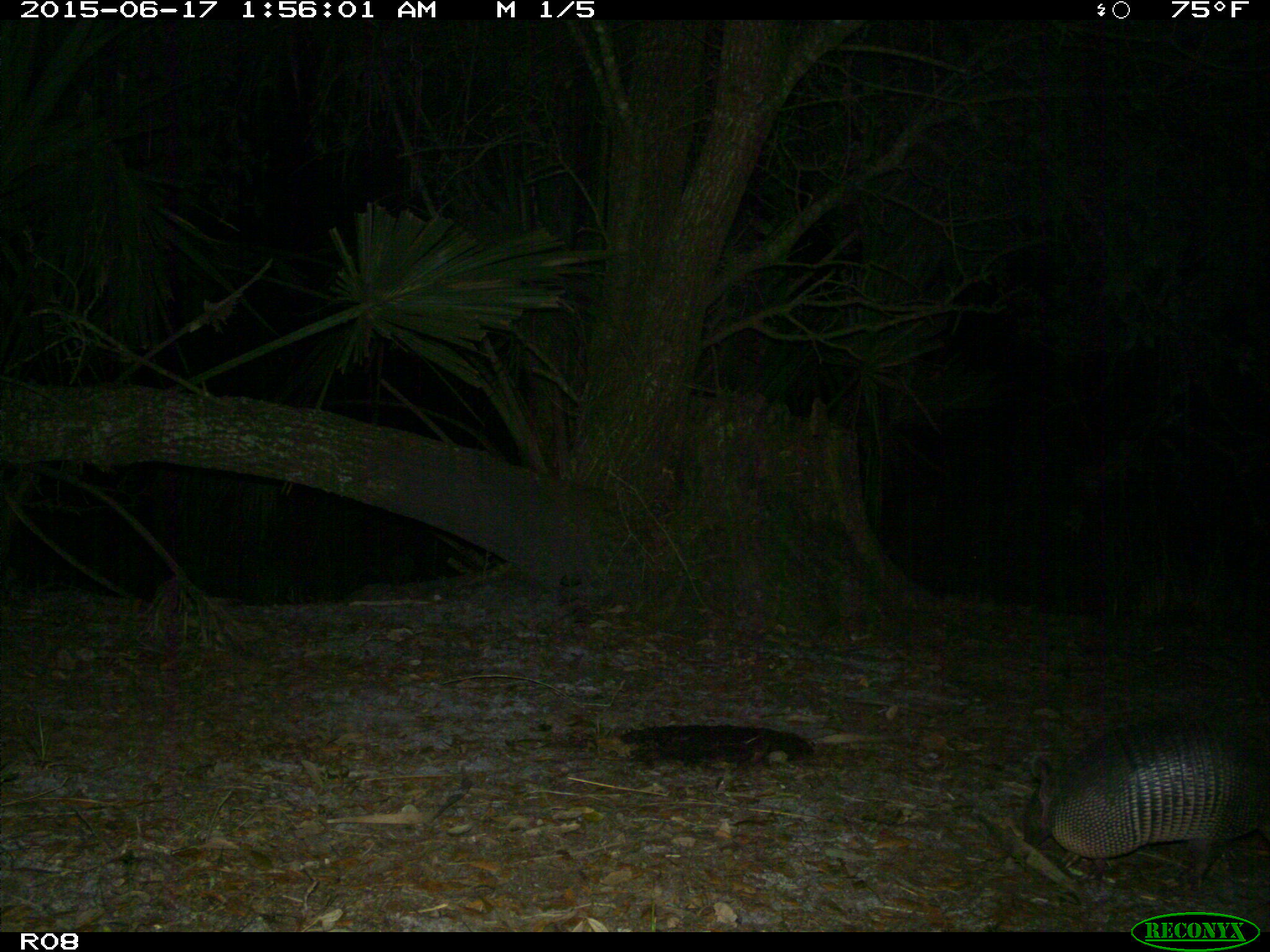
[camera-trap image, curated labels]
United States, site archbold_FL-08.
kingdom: Animalia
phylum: Chordata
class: Mammalia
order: Cingulata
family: Dasypodidae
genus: Dasypus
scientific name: Dasypus novemcinctus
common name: nine-banded armadillo